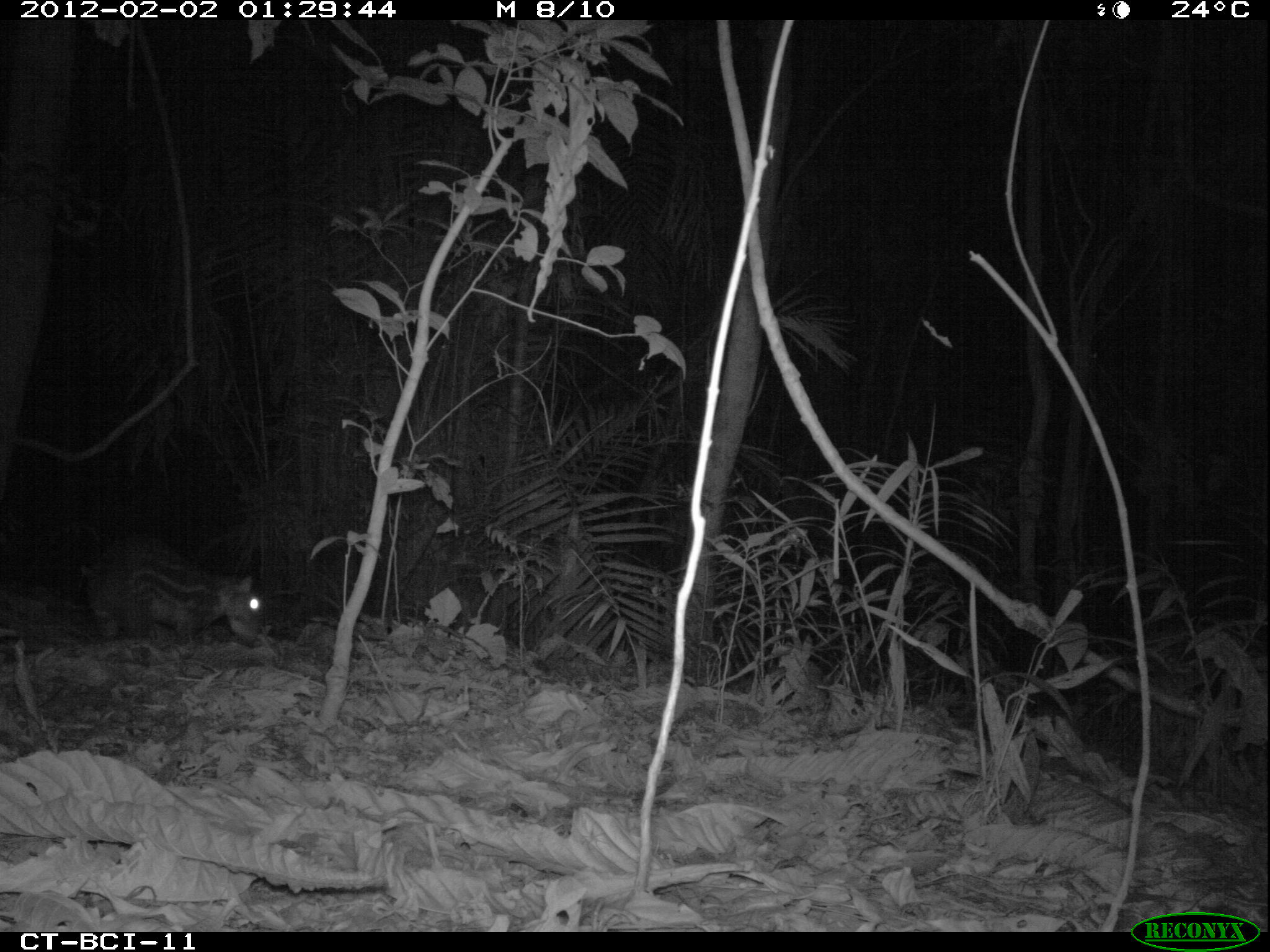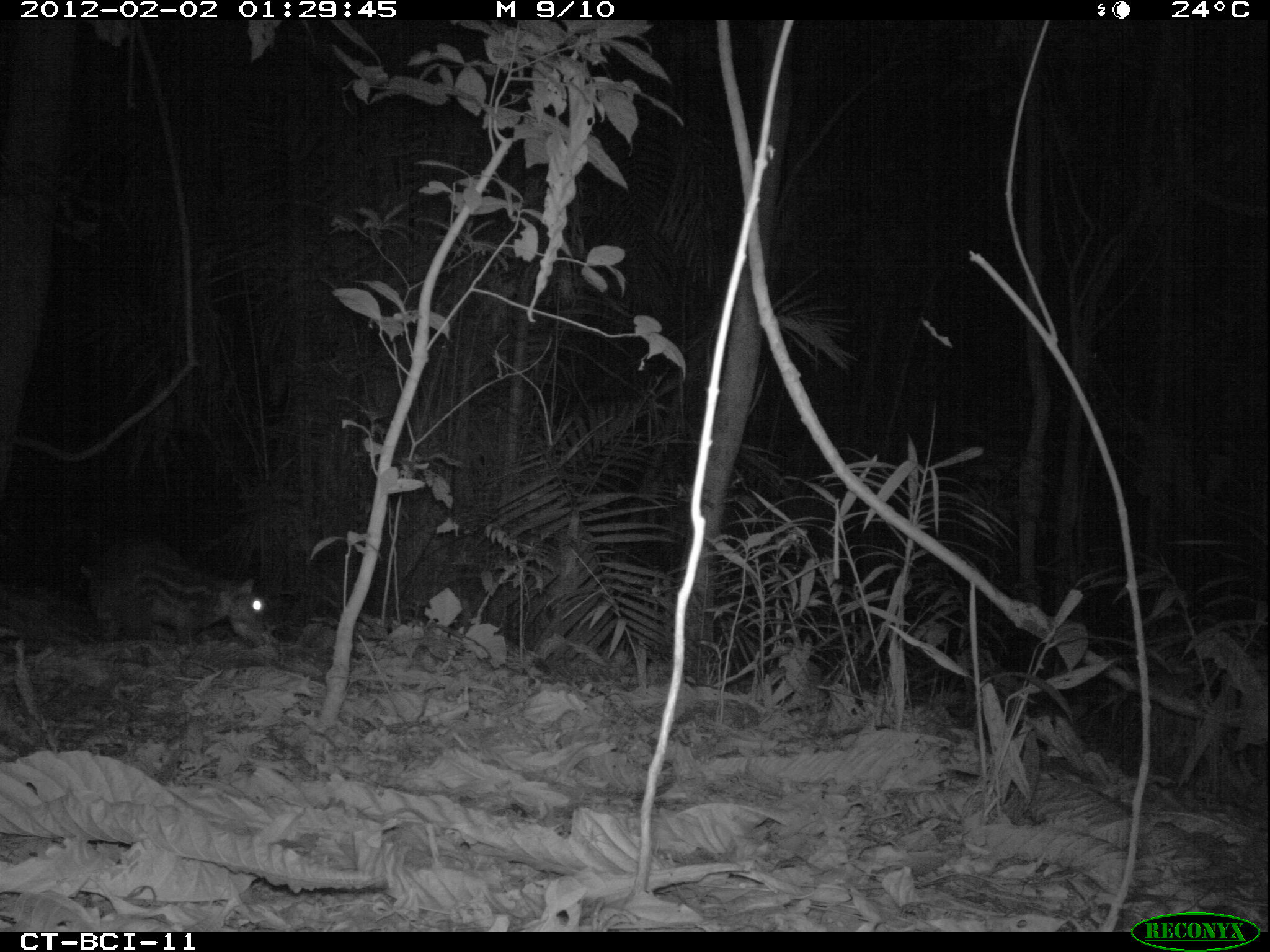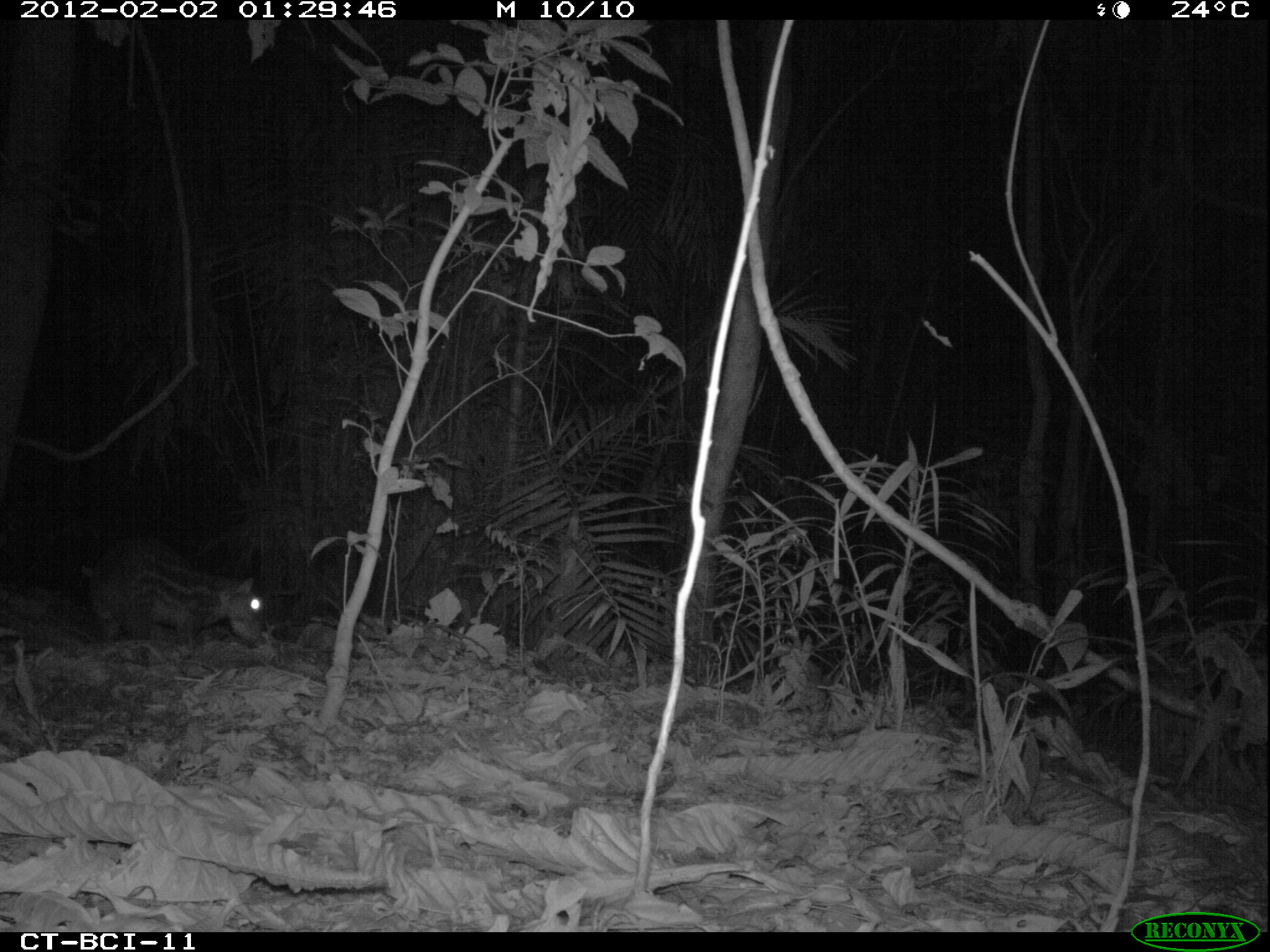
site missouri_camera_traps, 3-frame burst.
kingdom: Animalia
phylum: Chordata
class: Mammalia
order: Rodentia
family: Cuniculidae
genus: Cuniculus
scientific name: Cuniculus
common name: paca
Paca (Cuniculus). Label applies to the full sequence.